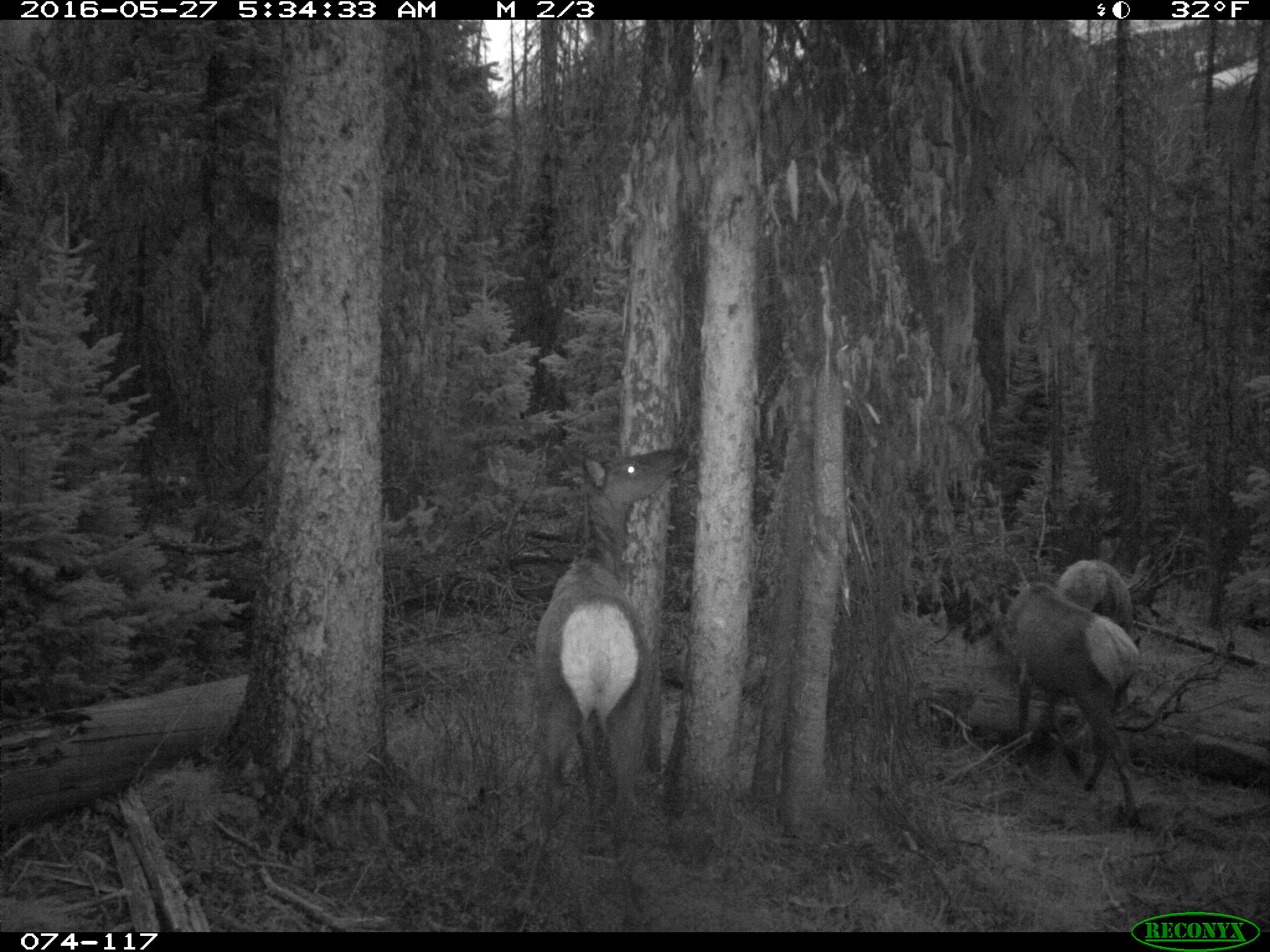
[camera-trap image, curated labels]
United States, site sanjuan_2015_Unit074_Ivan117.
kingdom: Animalia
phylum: Chordata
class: Mammalia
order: Artiodactyla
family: Cervidae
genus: Cervus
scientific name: Cervus elaphus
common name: red deer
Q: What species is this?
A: Cervus elaphus (red deer).